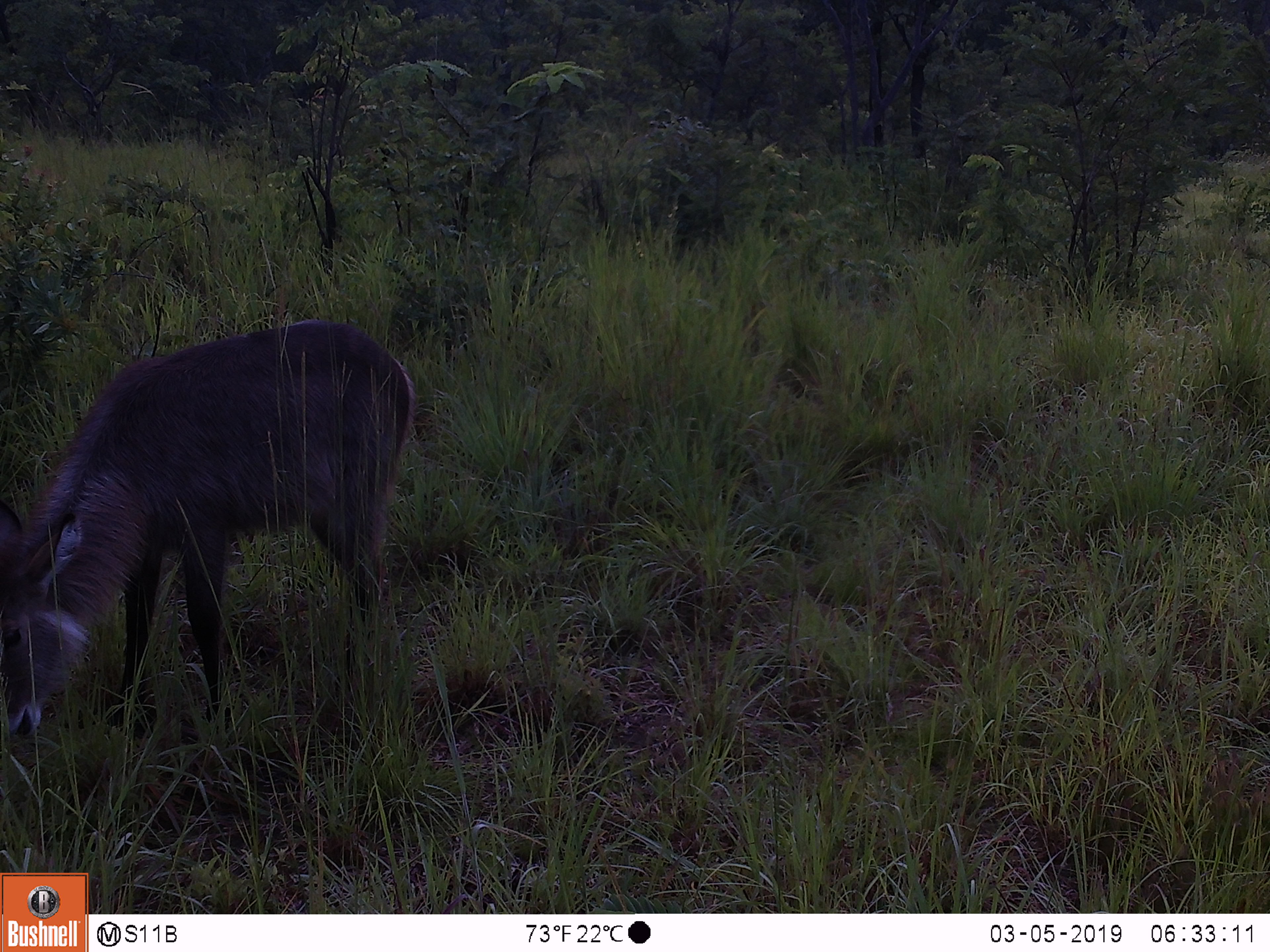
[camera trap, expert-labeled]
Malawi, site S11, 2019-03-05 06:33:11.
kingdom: Animalia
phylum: Chordata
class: Mammalia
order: Artiodactyla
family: Bovidae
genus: Kobus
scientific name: Kobus ellipsiprymnus ellipsiprymnus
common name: common waterbuck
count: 1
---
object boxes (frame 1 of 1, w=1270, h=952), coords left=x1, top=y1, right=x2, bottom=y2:
common waterbuck: left=0, top=307, right=428, bottom=770